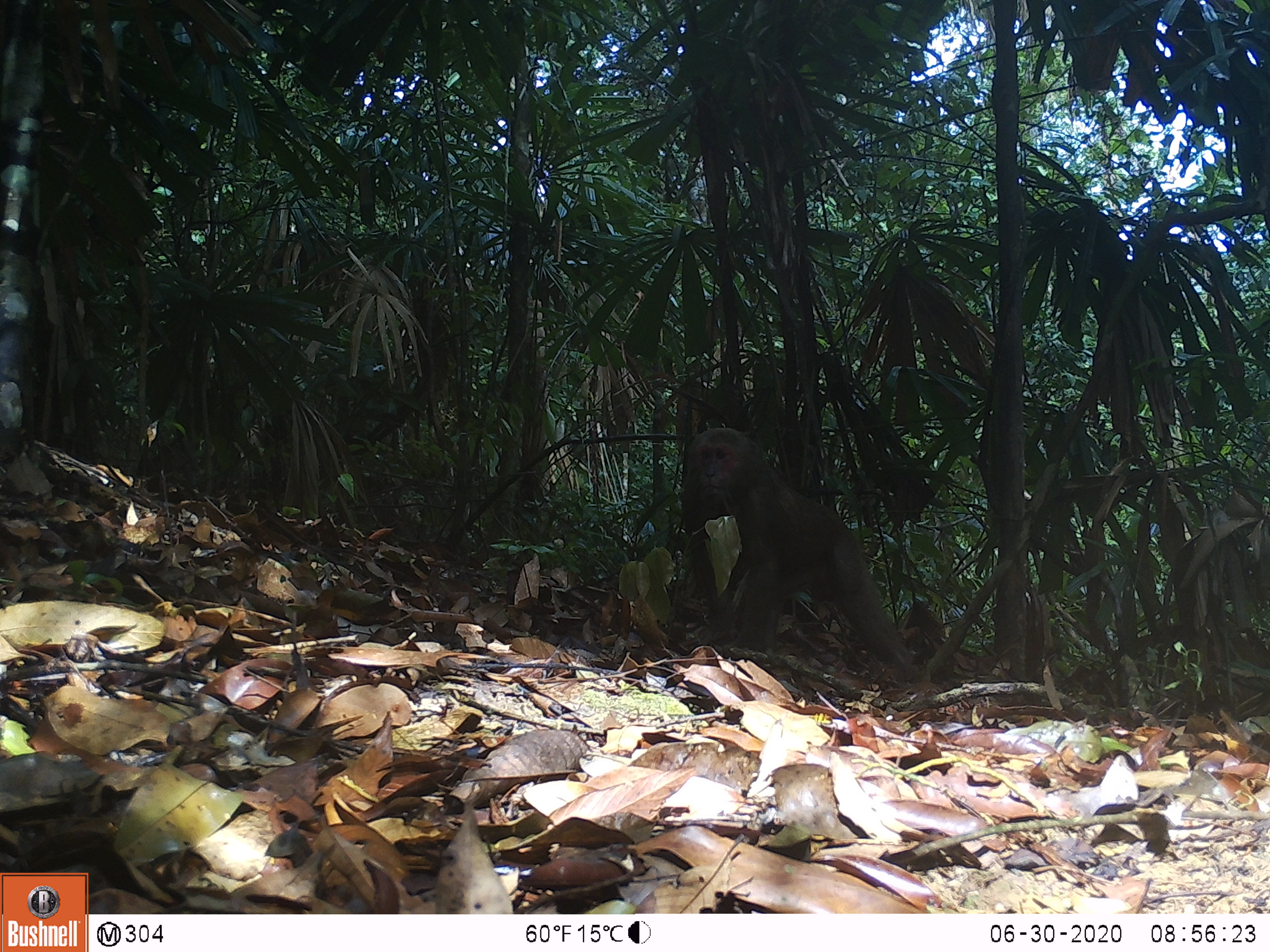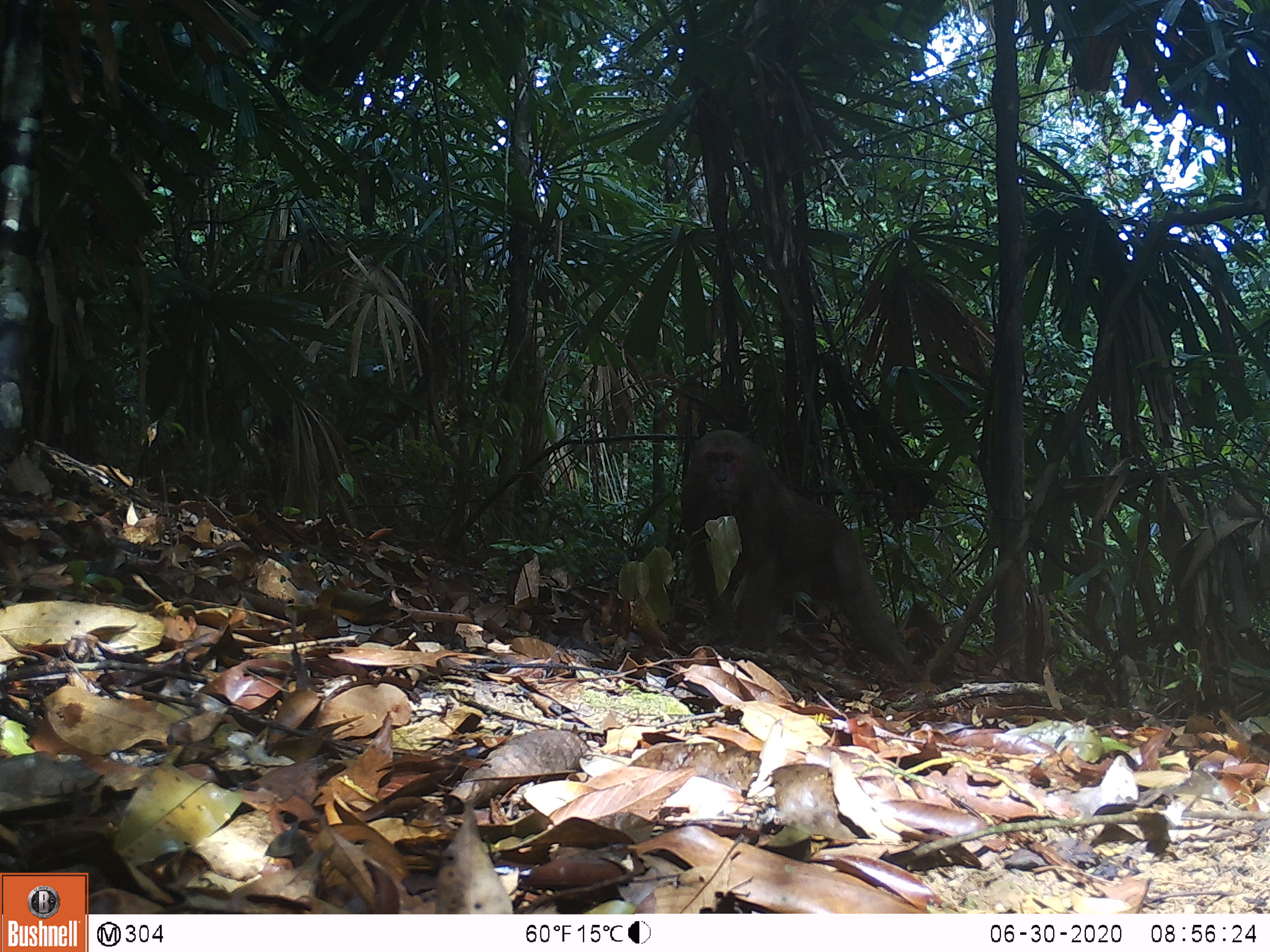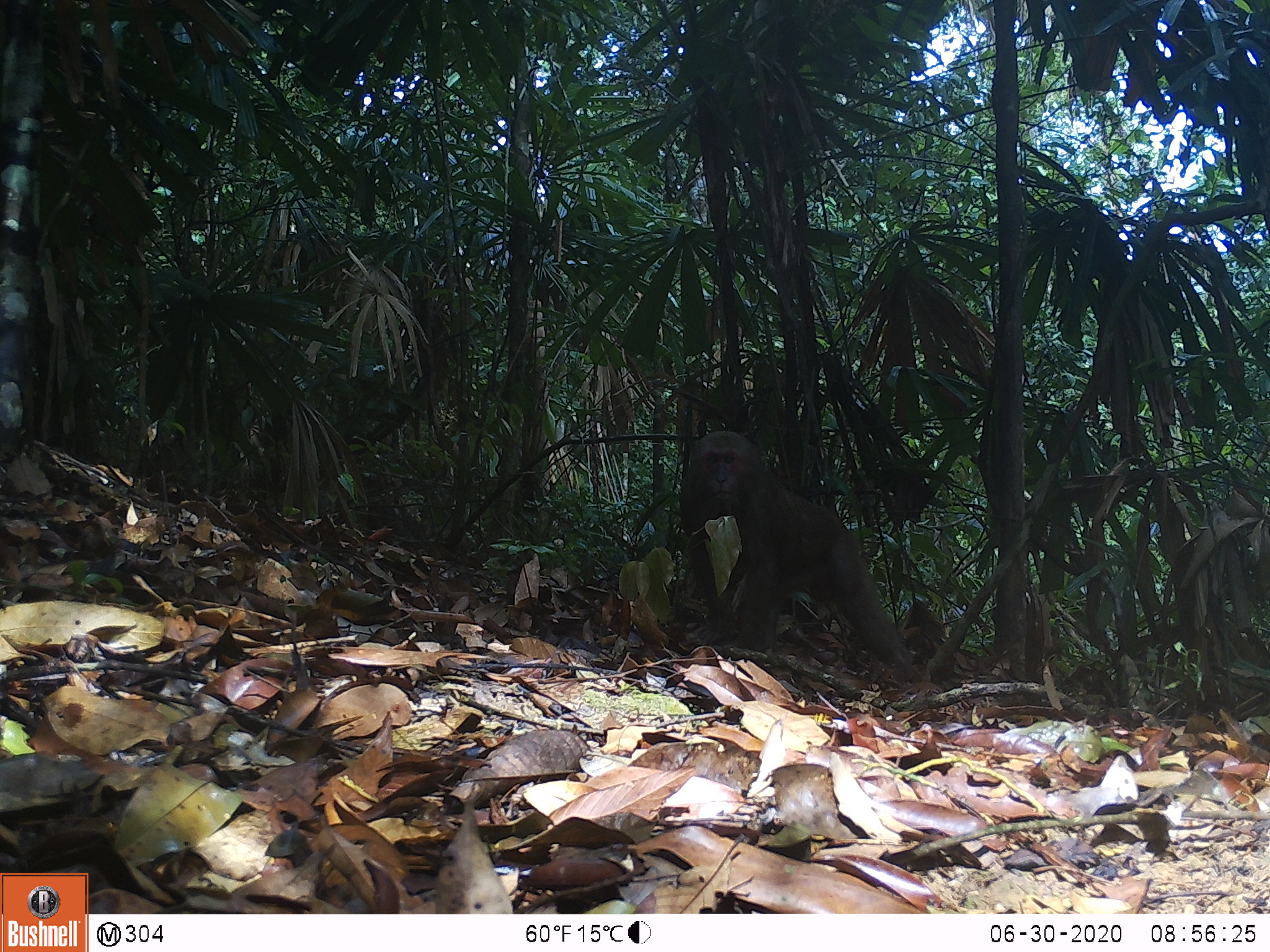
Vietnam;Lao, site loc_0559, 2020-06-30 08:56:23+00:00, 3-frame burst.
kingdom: Animalia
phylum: Chordata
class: Mammalia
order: Primates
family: Cercopithecidae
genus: Macaca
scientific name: Macaca arctoides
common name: stump-tailed macaque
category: stump tailed macaque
Stump tailed macaque (stump-tailed macaque) (Macaca arctoides). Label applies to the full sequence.